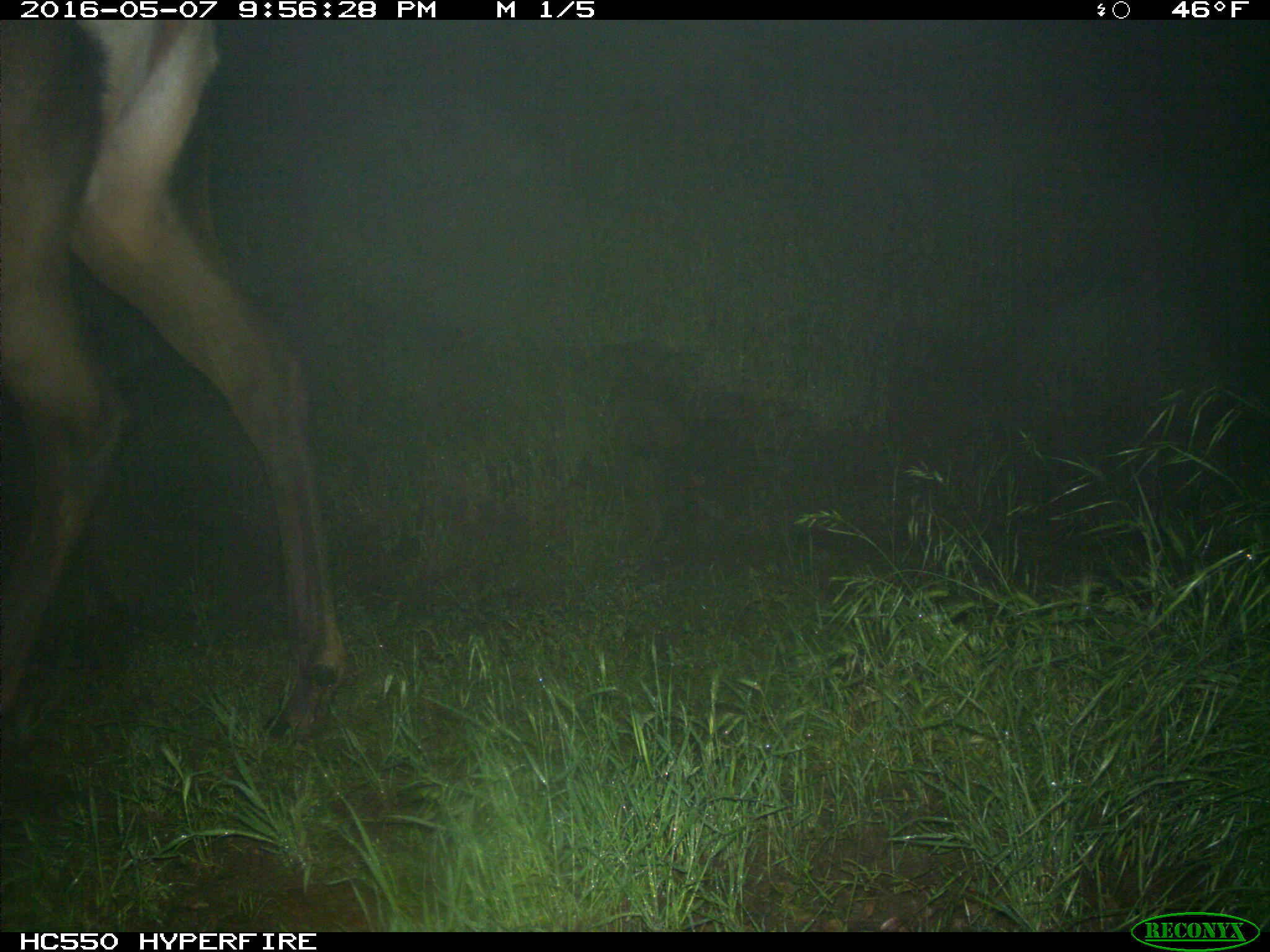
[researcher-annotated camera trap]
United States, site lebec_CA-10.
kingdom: Animalia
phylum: Chordata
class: Mammalia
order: Artiodactyla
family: Cervidae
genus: Cervus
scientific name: Cervus canadensis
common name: elk